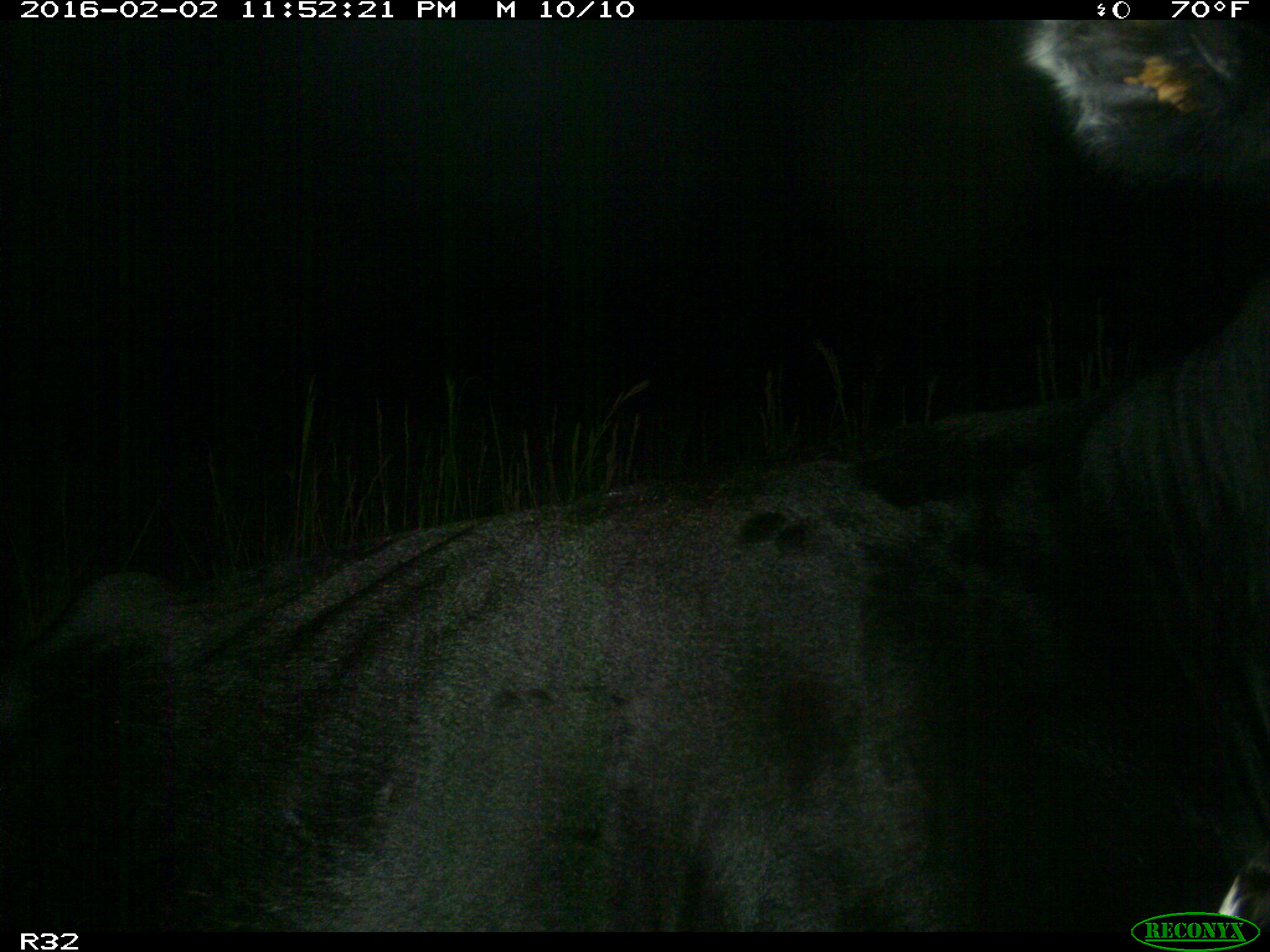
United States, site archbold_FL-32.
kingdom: Animalia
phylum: Chordata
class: Mammalia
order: Artiodactyla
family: Bovidae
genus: Bos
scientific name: Bos taurus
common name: domestic cow